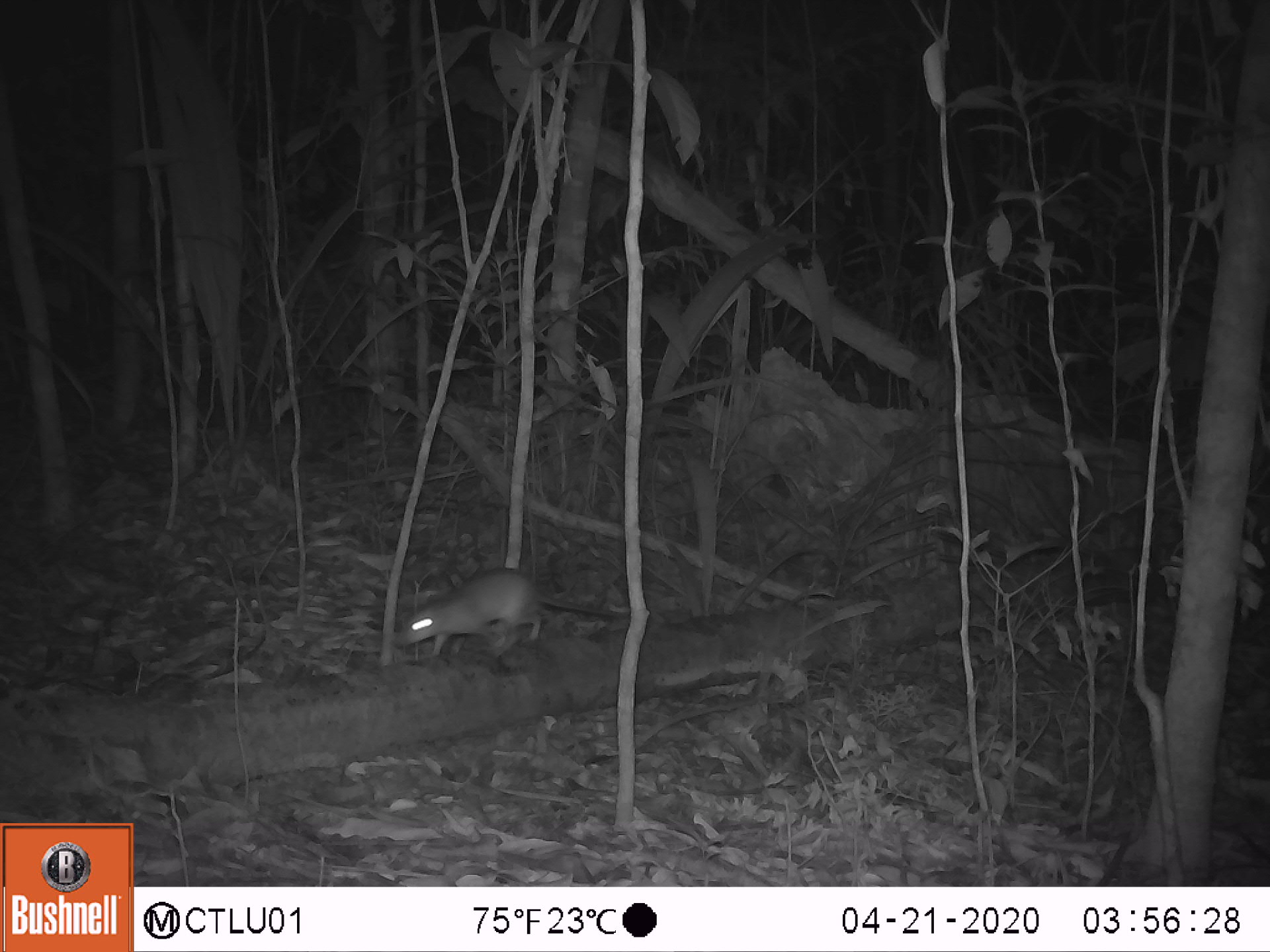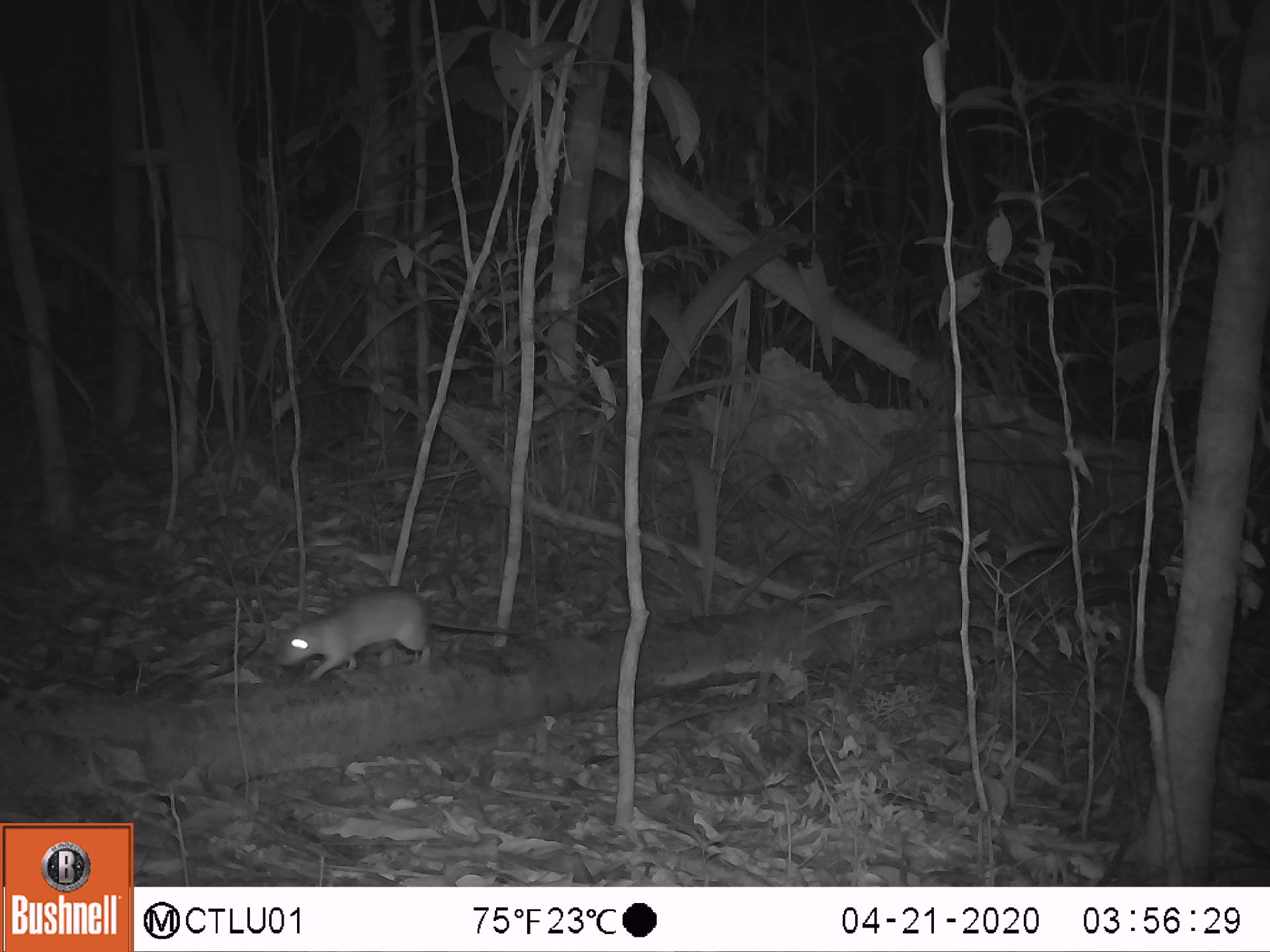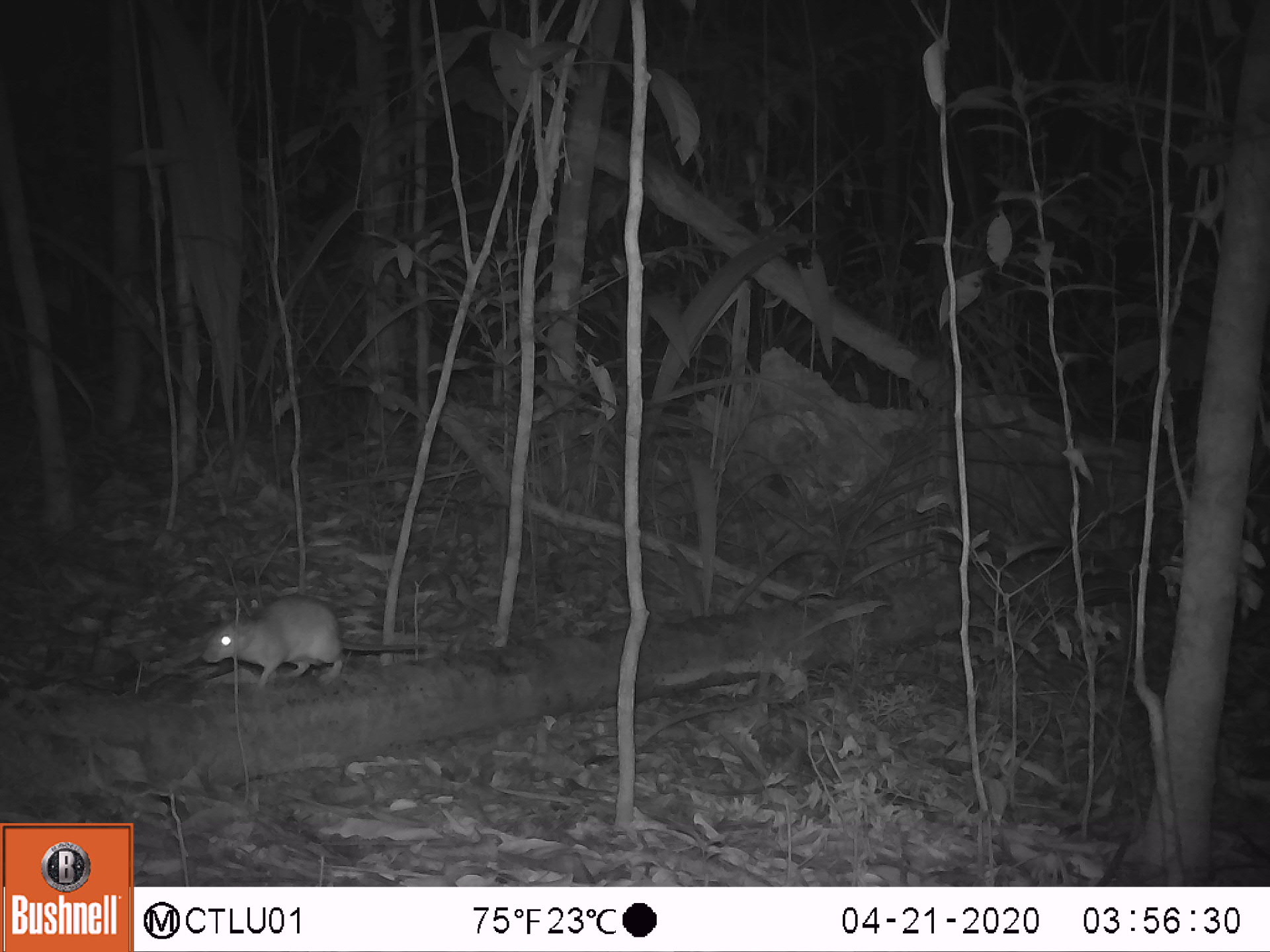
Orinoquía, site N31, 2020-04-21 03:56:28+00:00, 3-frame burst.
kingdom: Animalia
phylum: Chordata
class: Mammalia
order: Rodentia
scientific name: Rodentia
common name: rodent